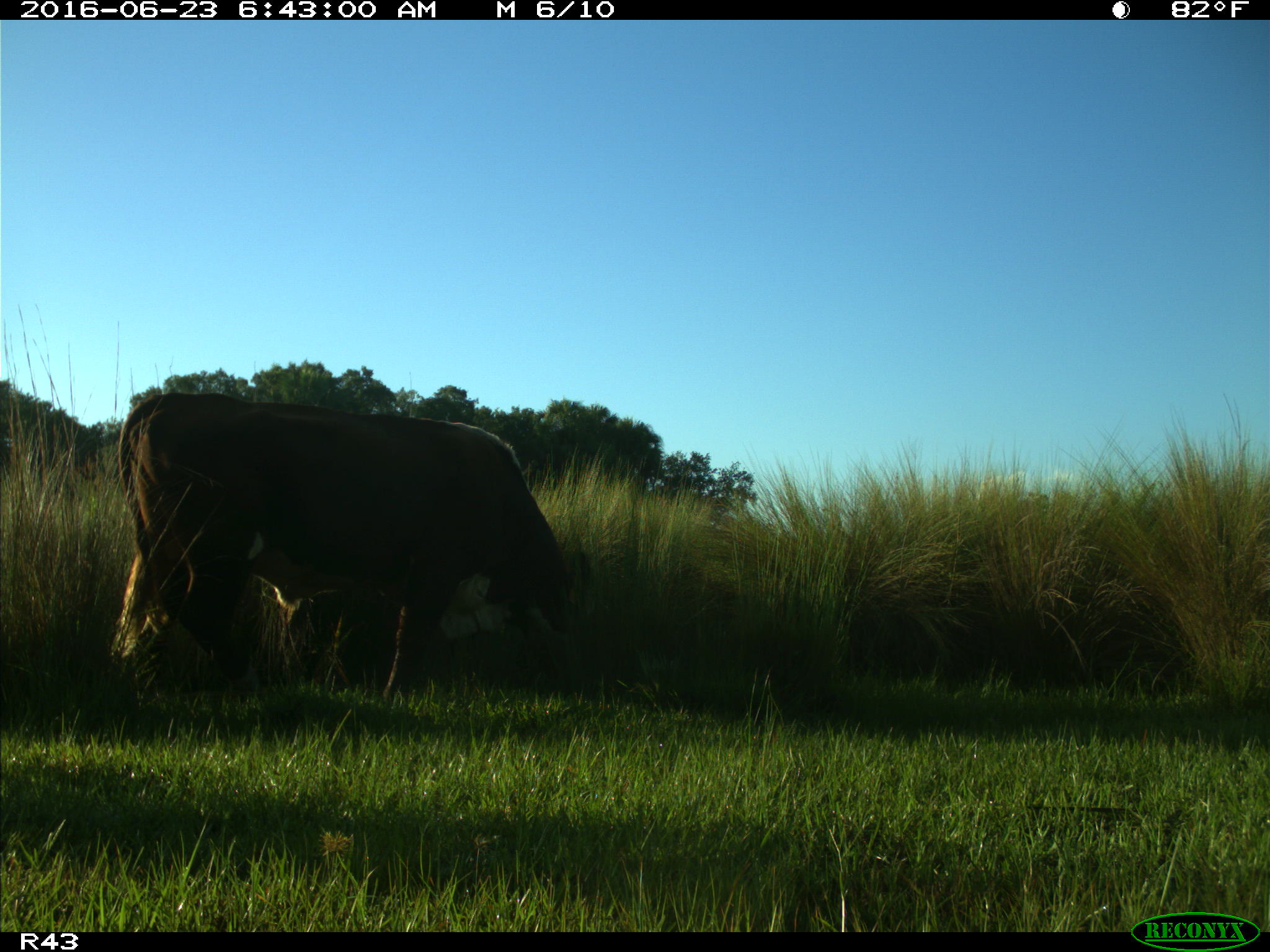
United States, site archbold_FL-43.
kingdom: Animalia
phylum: Chordata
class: Mammalia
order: Artiodactyla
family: Bovidae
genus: Bos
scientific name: Bos taurus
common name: domestic cow